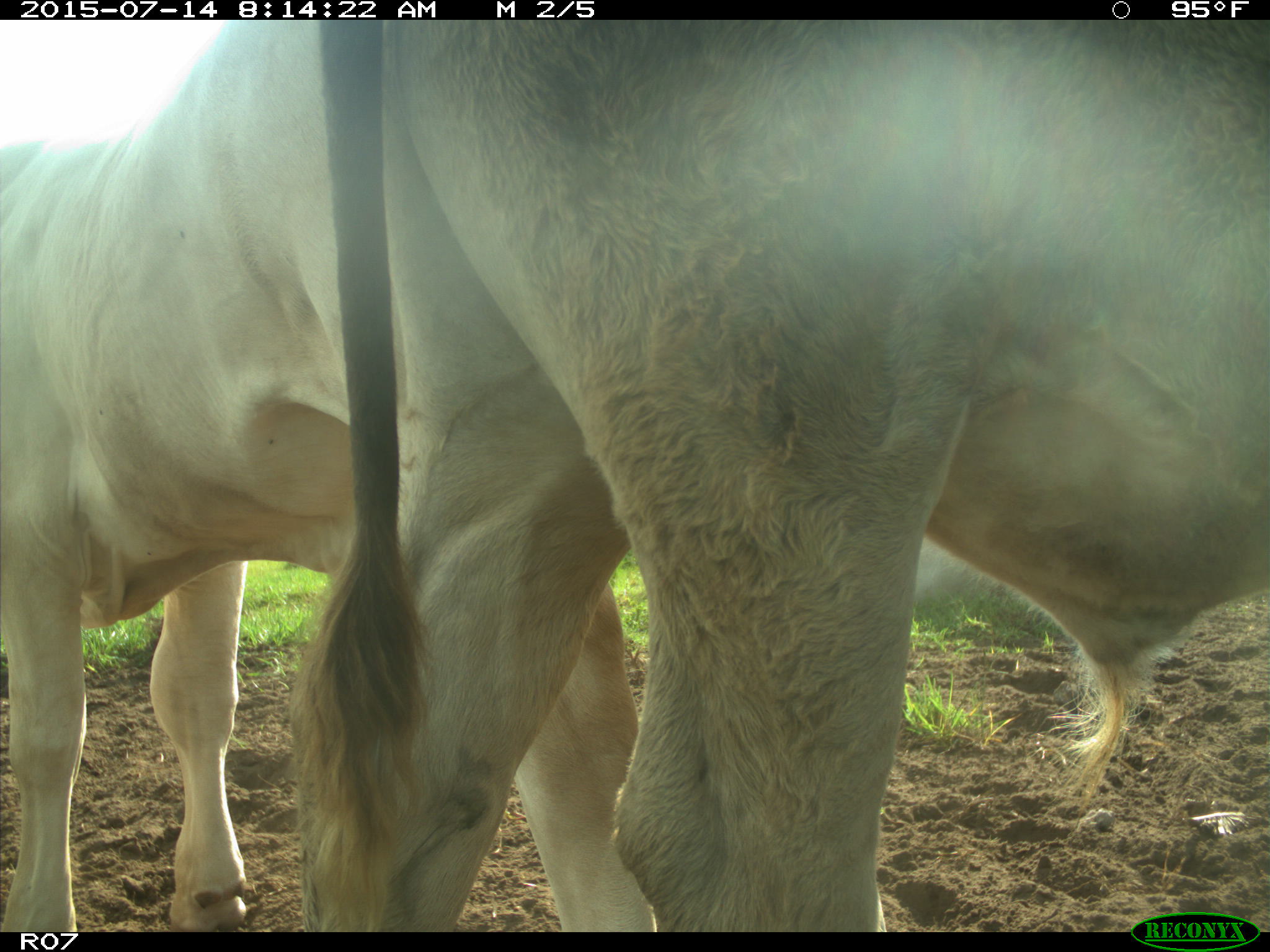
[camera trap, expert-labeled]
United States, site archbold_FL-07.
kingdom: Animalia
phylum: Chordata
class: Mammalia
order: Artiodactyla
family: Bovidae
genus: Bos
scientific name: Bos taurus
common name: domestic cow